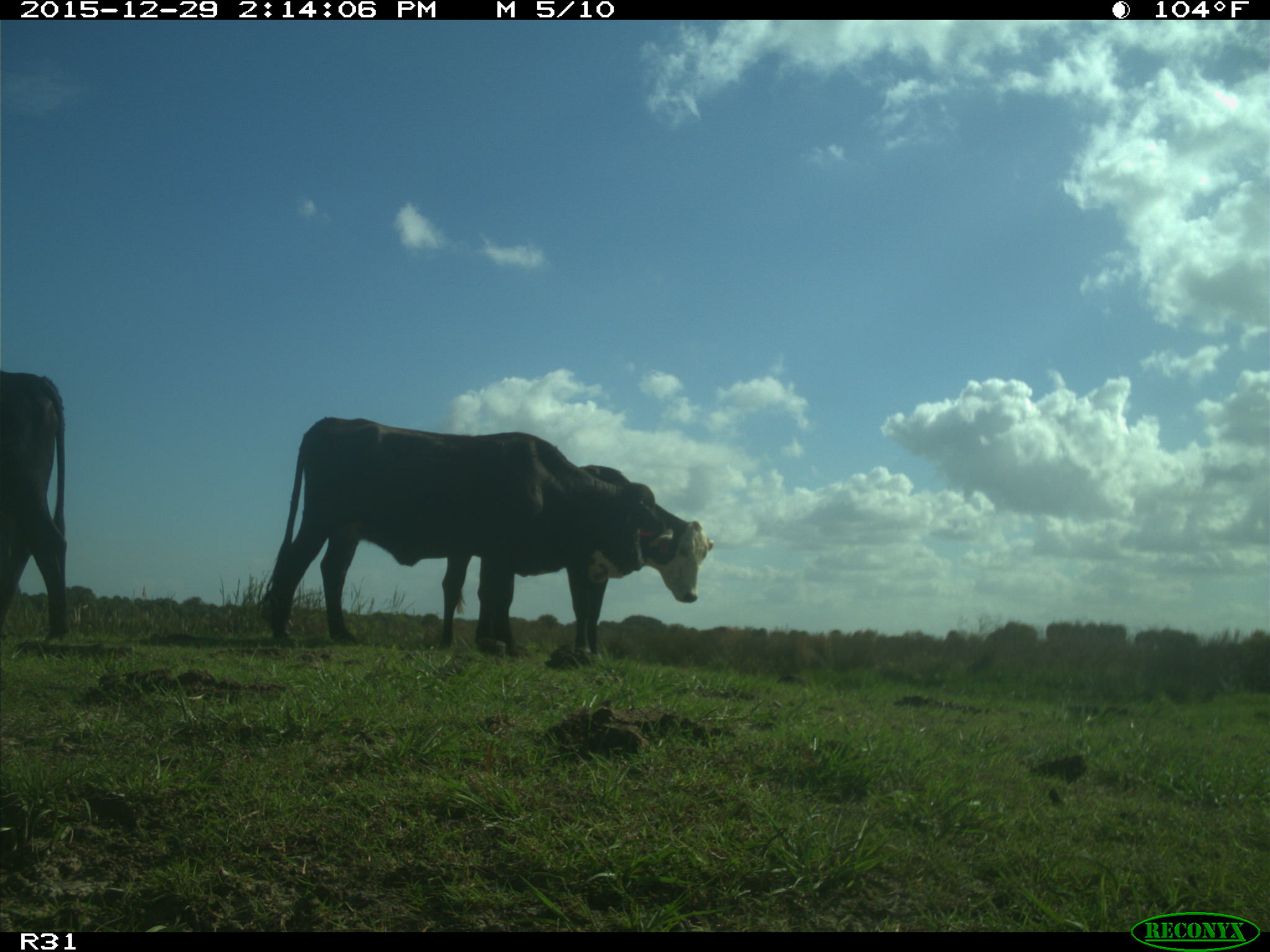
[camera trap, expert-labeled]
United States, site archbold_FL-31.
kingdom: Animalia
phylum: Chordata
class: Mammalia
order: Artiodactyla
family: Bovidae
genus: Bos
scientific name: Bos taurus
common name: domestic cow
Bos taurus (domestic cow).